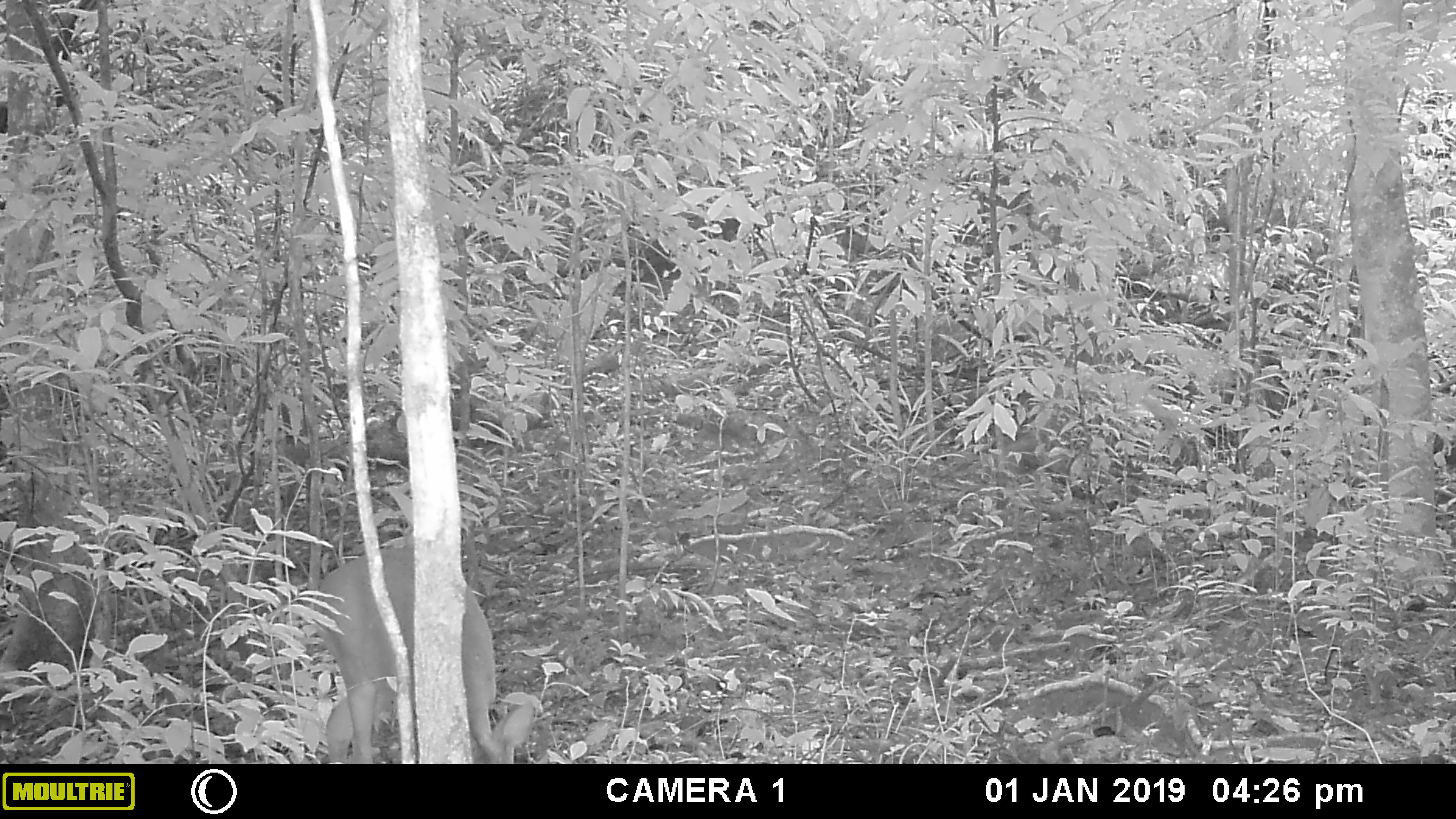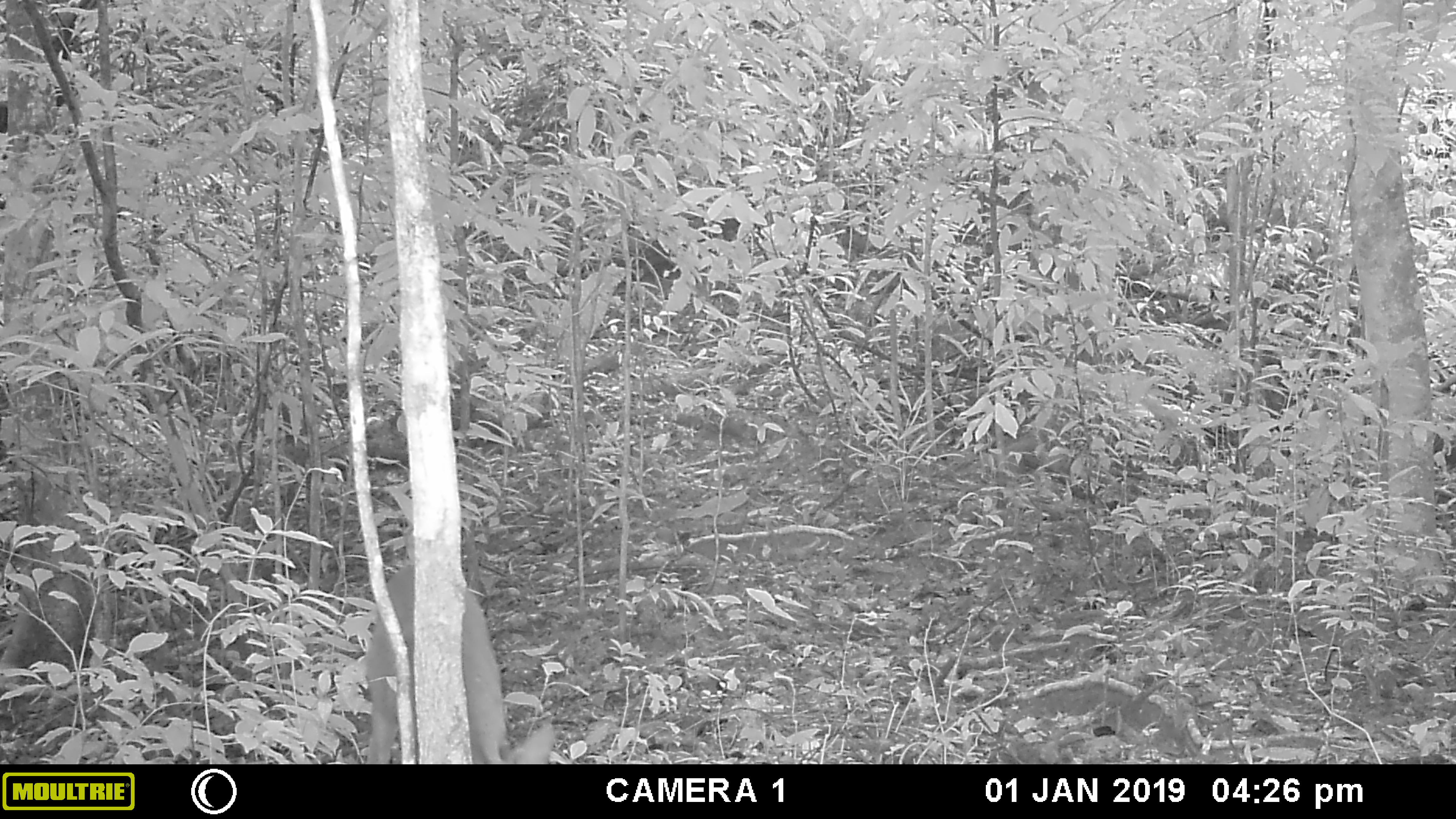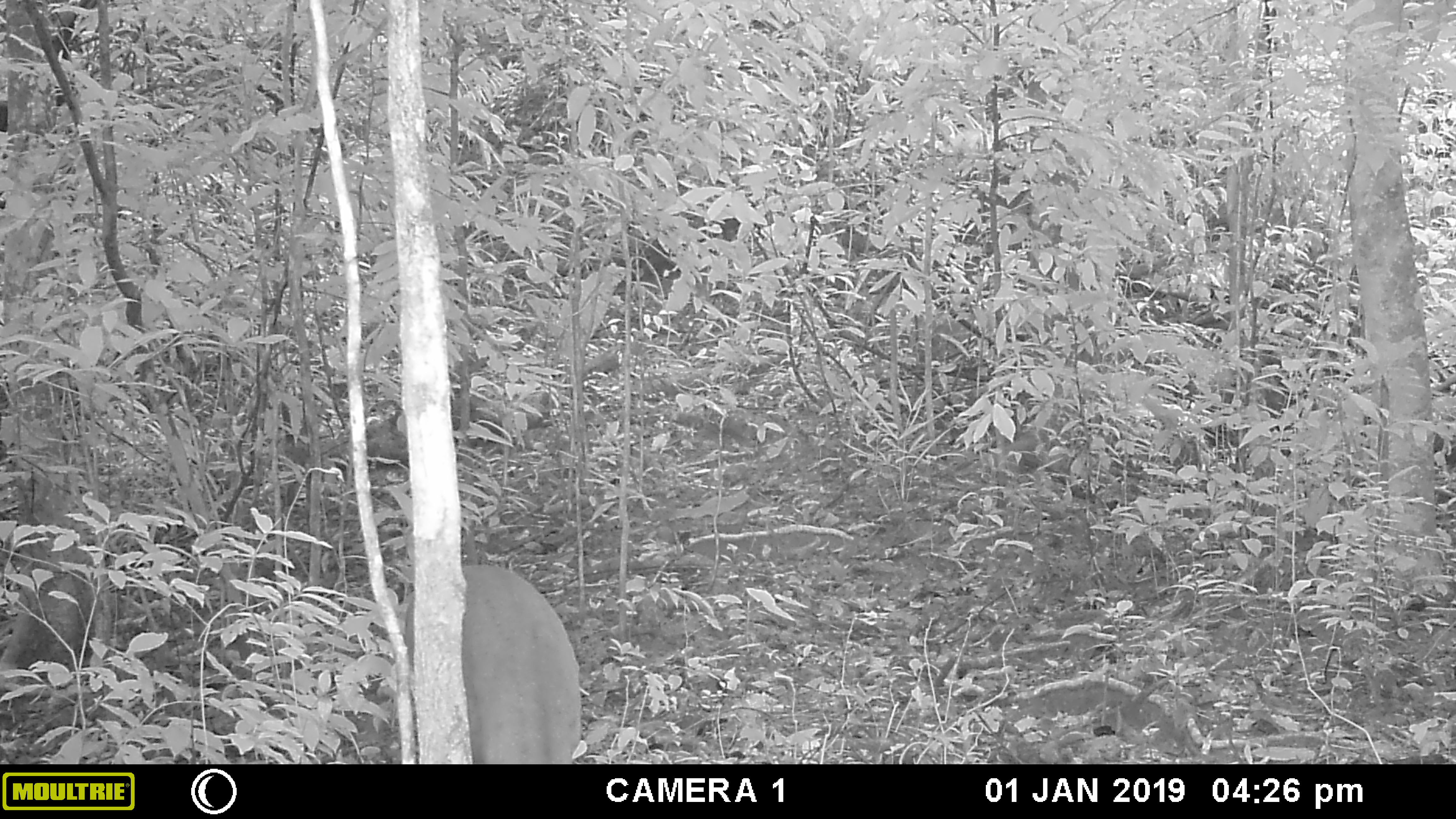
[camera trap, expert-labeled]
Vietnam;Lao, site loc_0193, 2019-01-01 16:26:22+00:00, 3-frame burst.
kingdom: Animalia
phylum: Chordata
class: Mammalia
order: Artiodactyla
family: Cervidae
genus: Muntiacus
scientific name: Muntiacus vuquangensis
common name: large-antlered muntjac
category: large antlered muntjac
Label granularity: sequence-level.